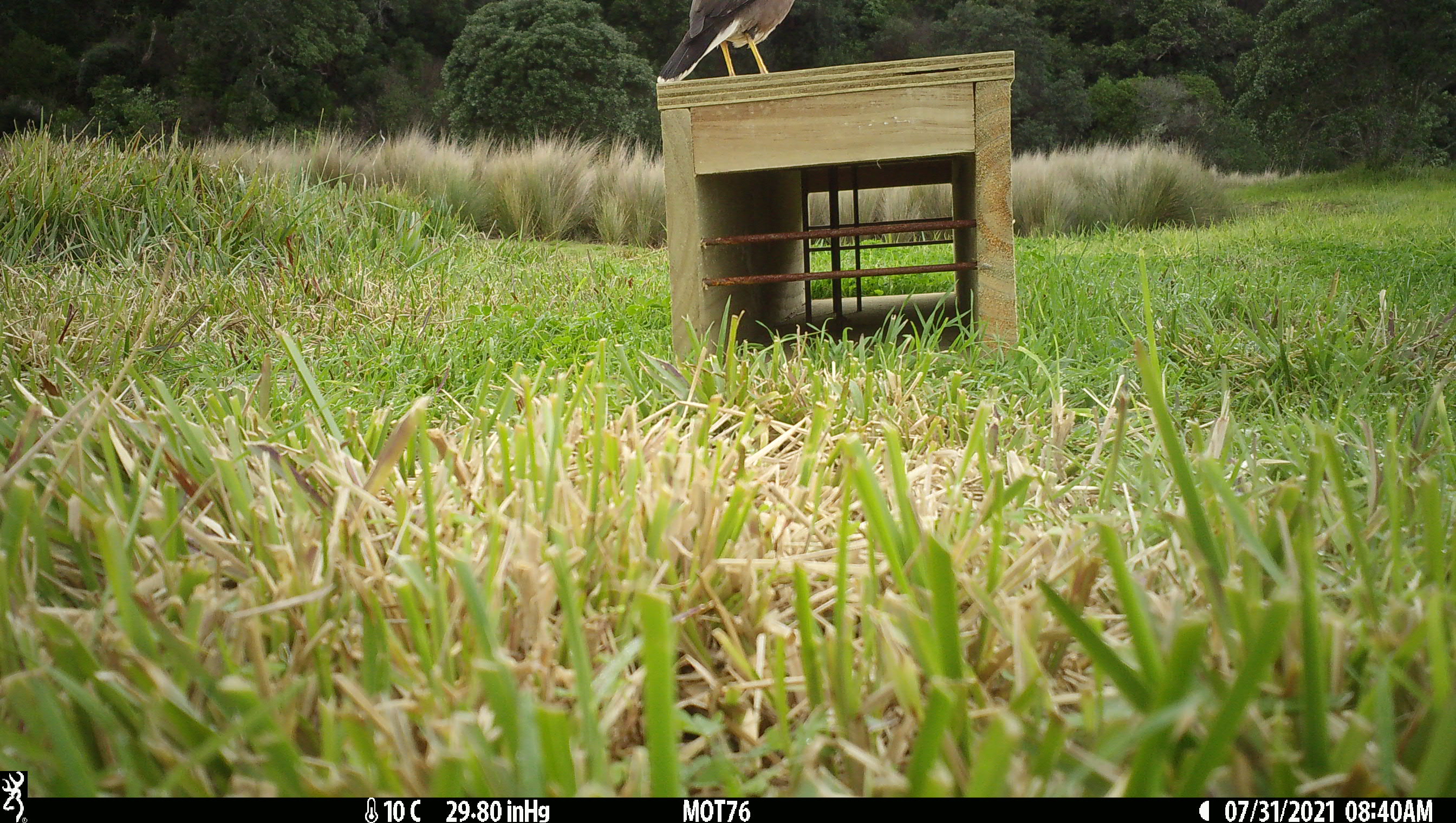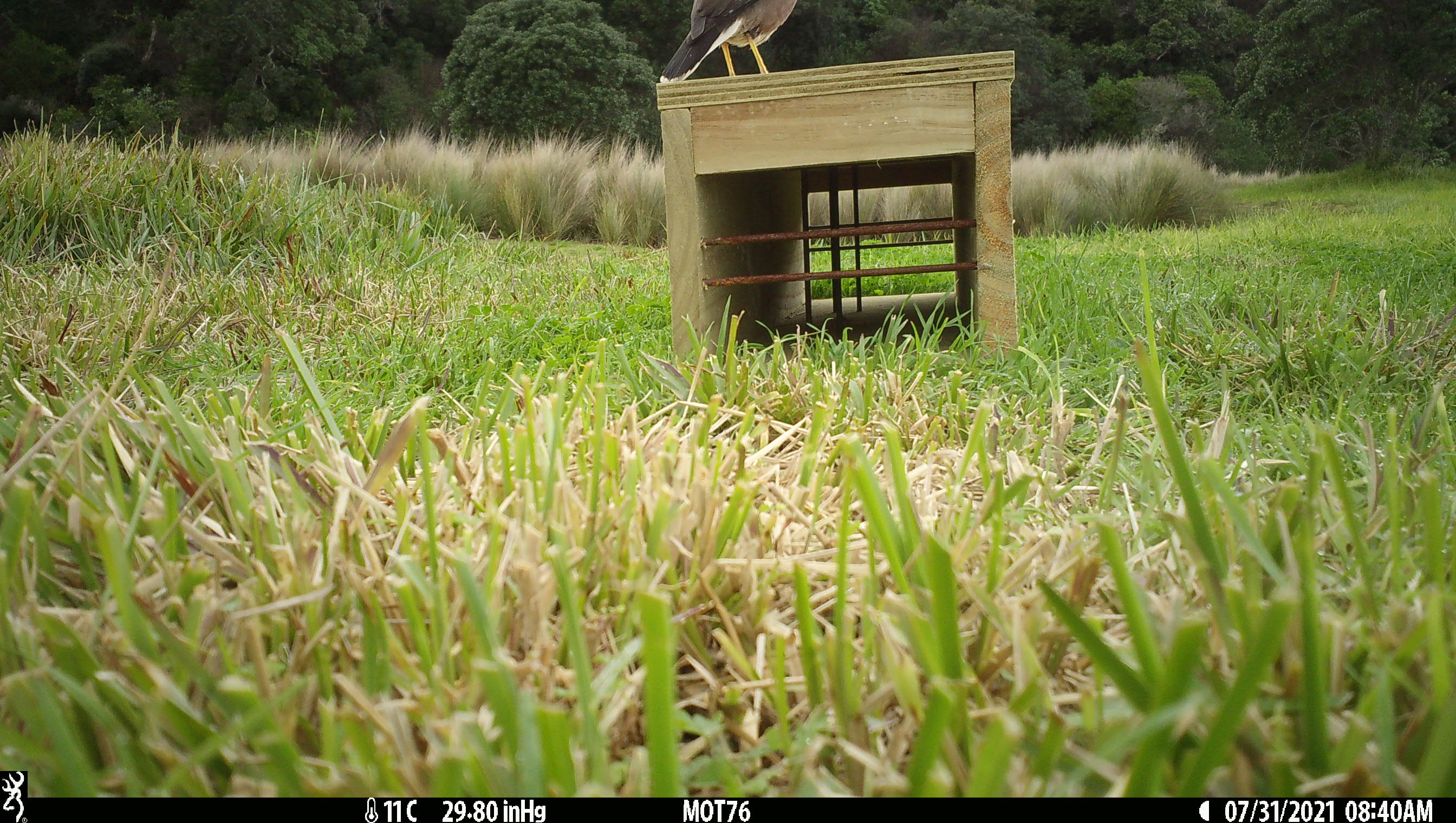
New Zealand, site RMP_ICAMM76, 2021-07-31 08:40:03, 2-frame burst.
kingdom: Animalia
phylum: Chordata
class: Aves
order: Passeriformes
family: Sturnidae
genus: Acridotheres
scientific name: Acridotheres tristis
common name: common myna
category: myna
Myna (common myna) (Acridotheres tristis).